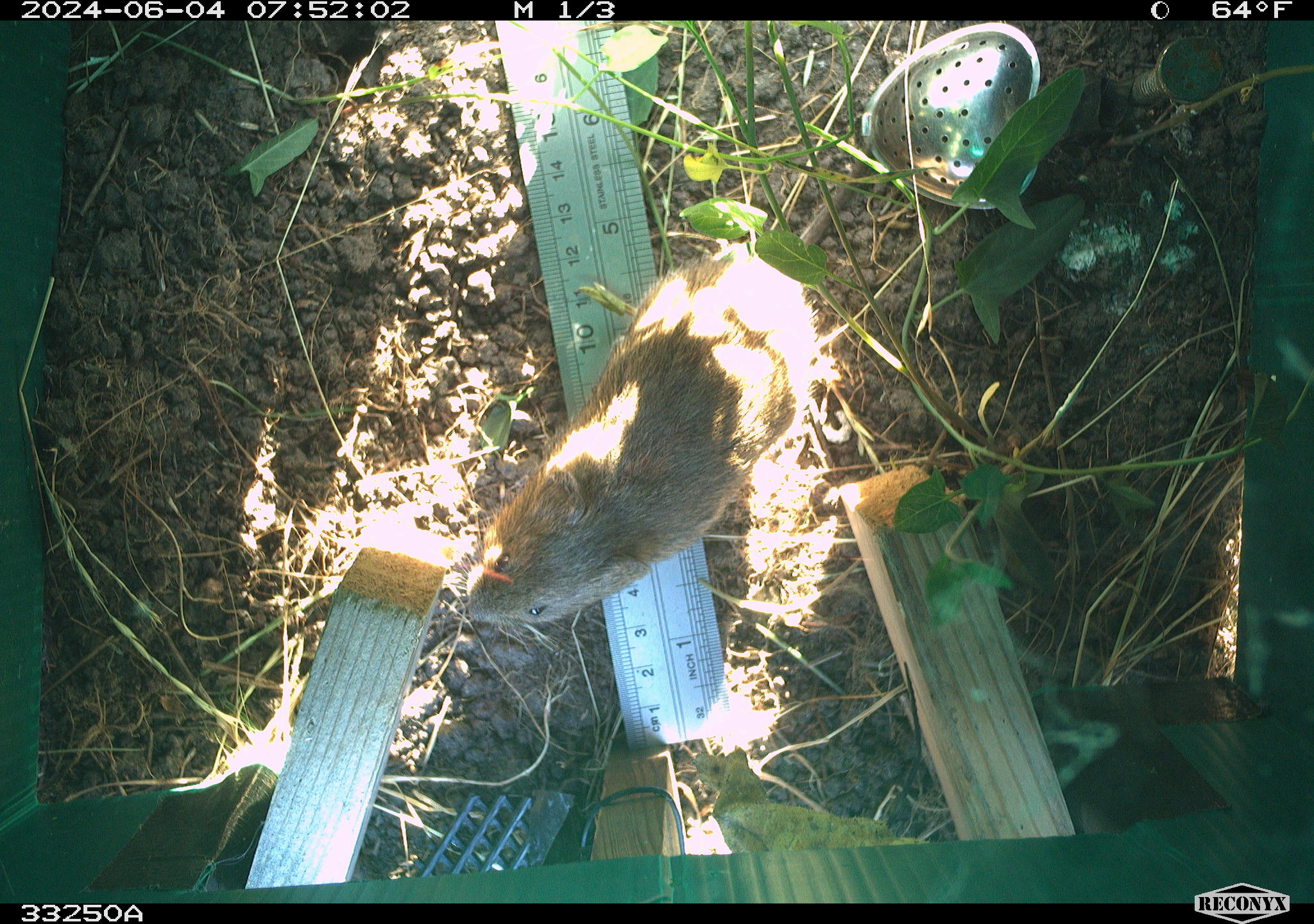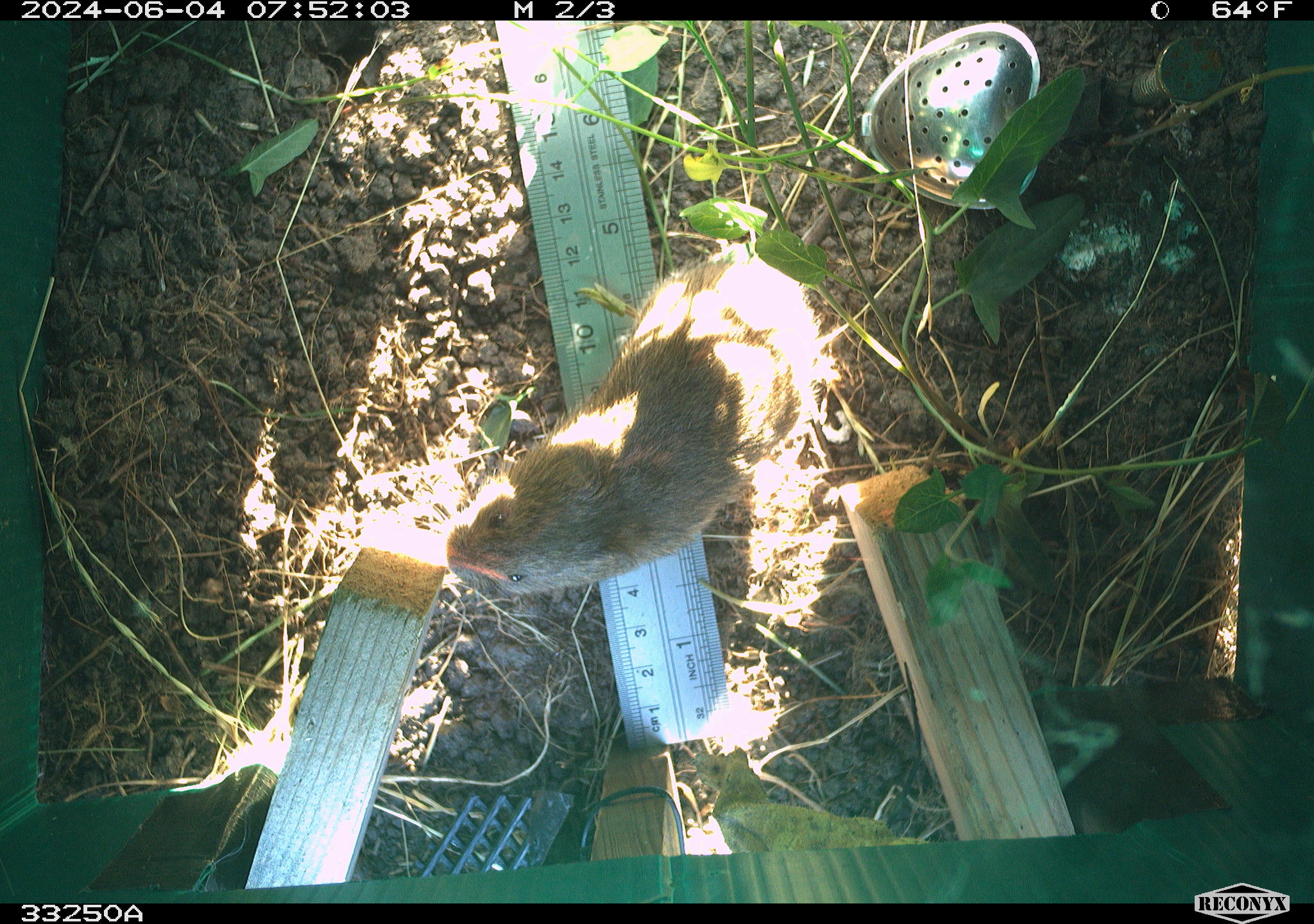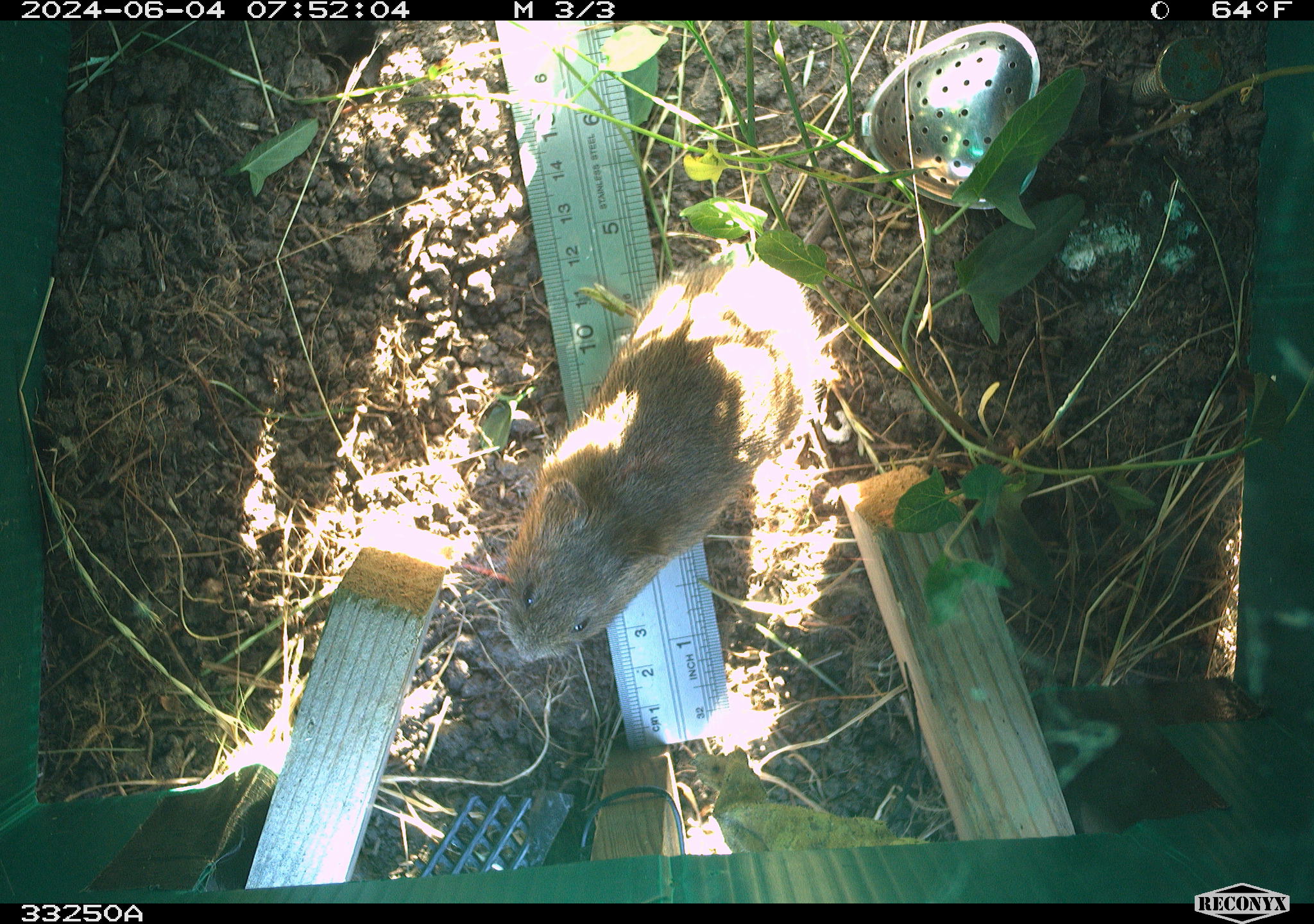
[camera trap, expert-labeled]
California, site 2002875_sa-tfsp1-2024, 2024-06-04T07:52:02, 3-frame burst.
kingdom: Animalia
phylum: Chordata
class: Mammalia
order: Rodentia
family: Cricetidae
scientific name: Arvicolinae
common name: voles, lemmings, and muskrats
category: arvicolinae subfamily